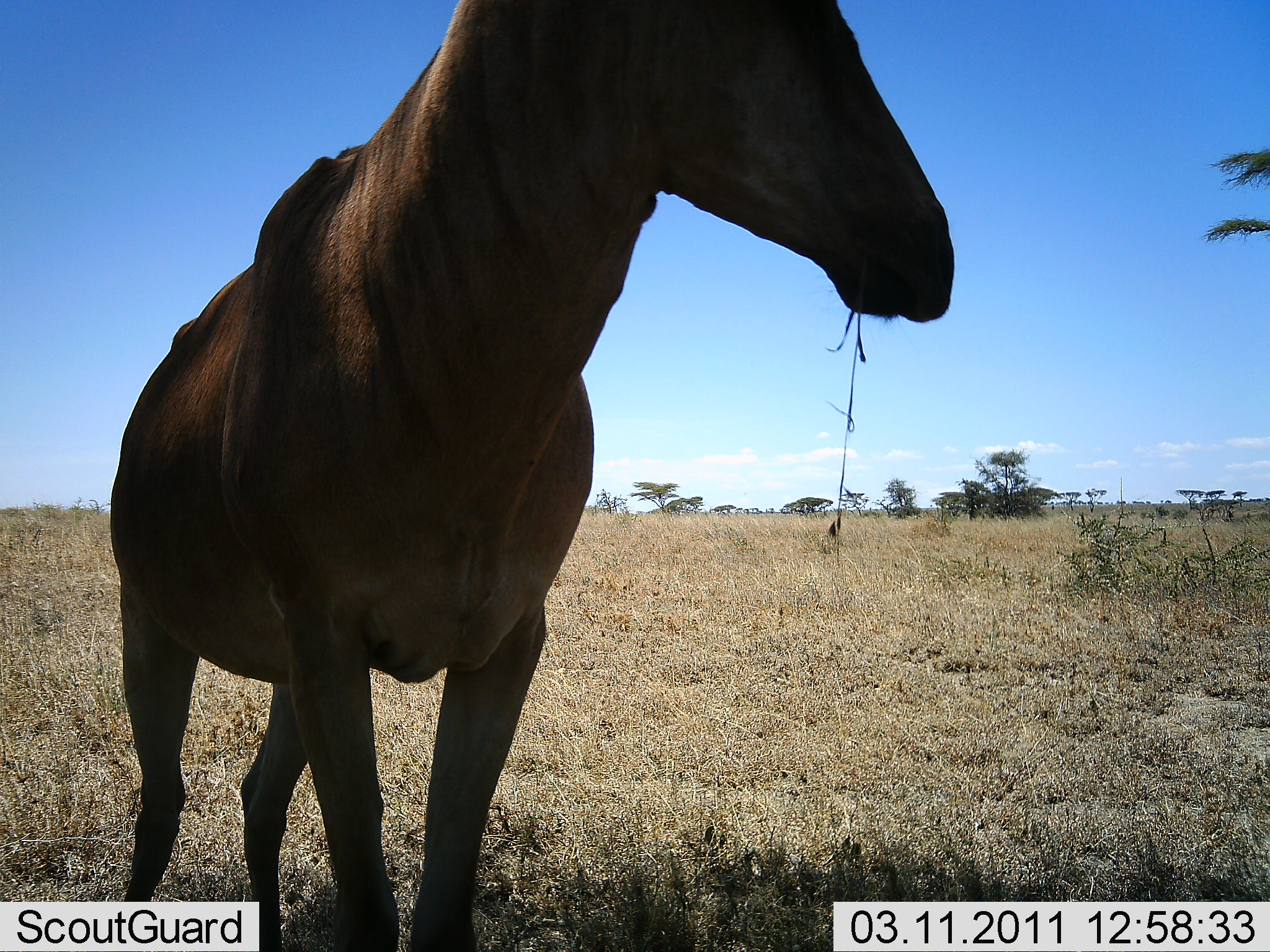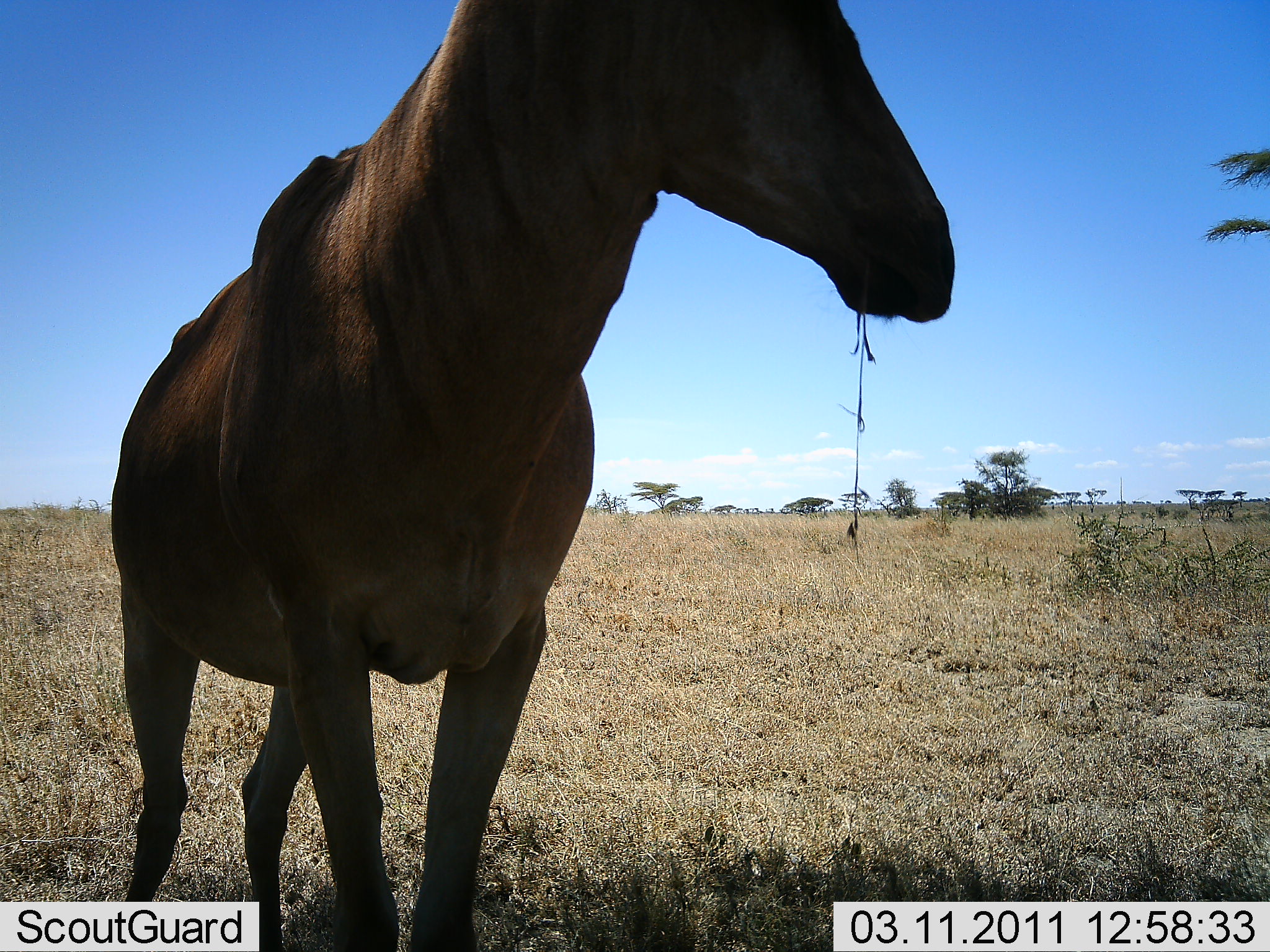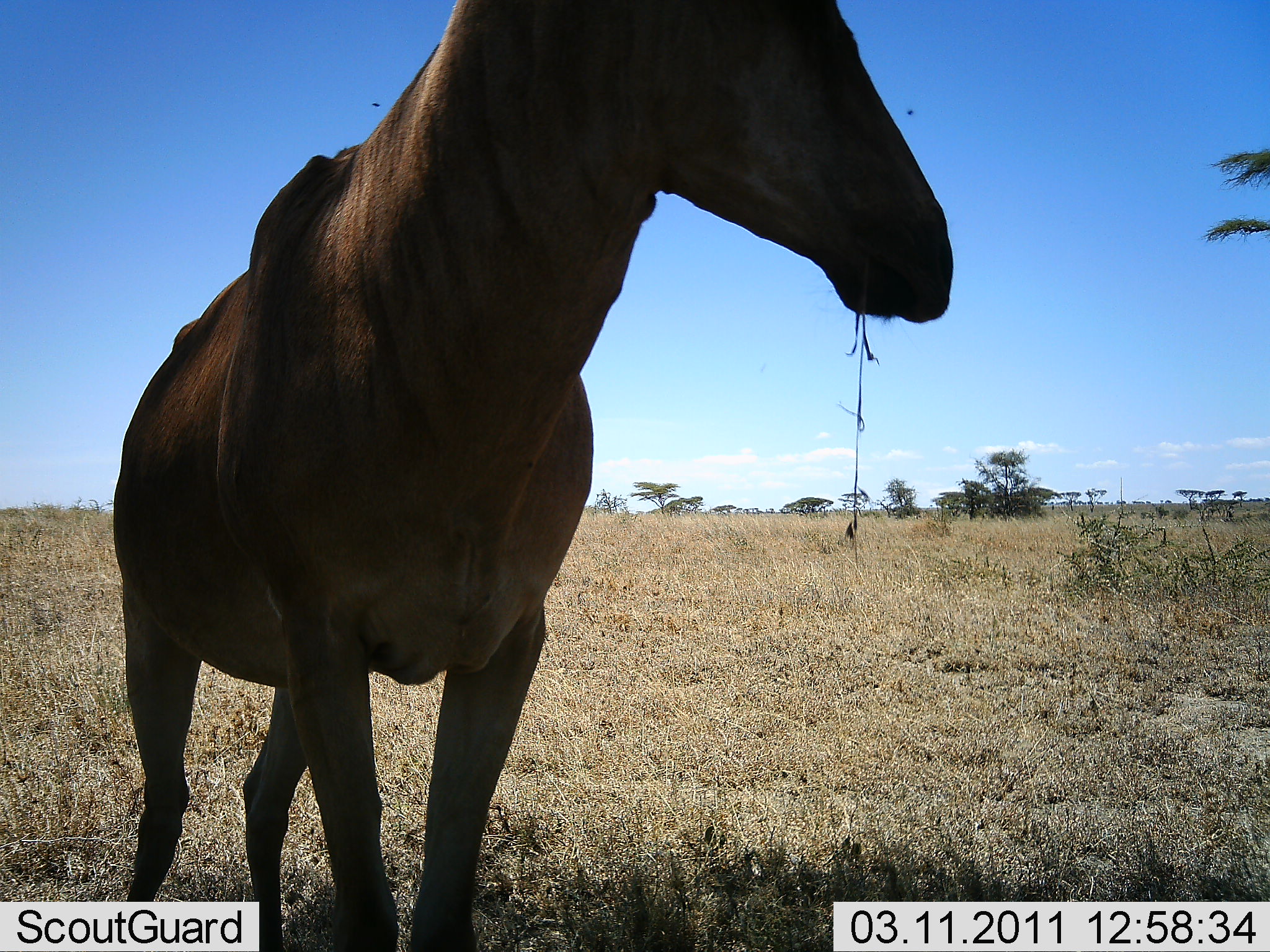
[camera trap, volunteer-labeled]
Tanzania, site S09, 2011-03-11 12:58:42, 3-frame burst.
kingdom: Animalia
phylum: Chordata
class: Mammalia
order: Artiodactyla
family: Bovidae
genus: Alcelaphus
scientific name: Alcelaphus buselaphus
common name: hartebeest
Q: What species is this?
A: Hartebeest (Alcelaphus buselaphus).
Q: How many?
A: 1.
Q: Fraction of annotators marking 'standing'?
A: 80%.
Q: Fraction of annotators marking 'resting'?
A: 10%.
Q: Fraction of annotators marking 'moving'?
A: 0%.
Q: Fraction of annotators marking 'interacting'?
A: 0%.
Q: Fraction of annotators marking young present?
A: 0%.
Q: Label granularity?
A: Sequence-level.